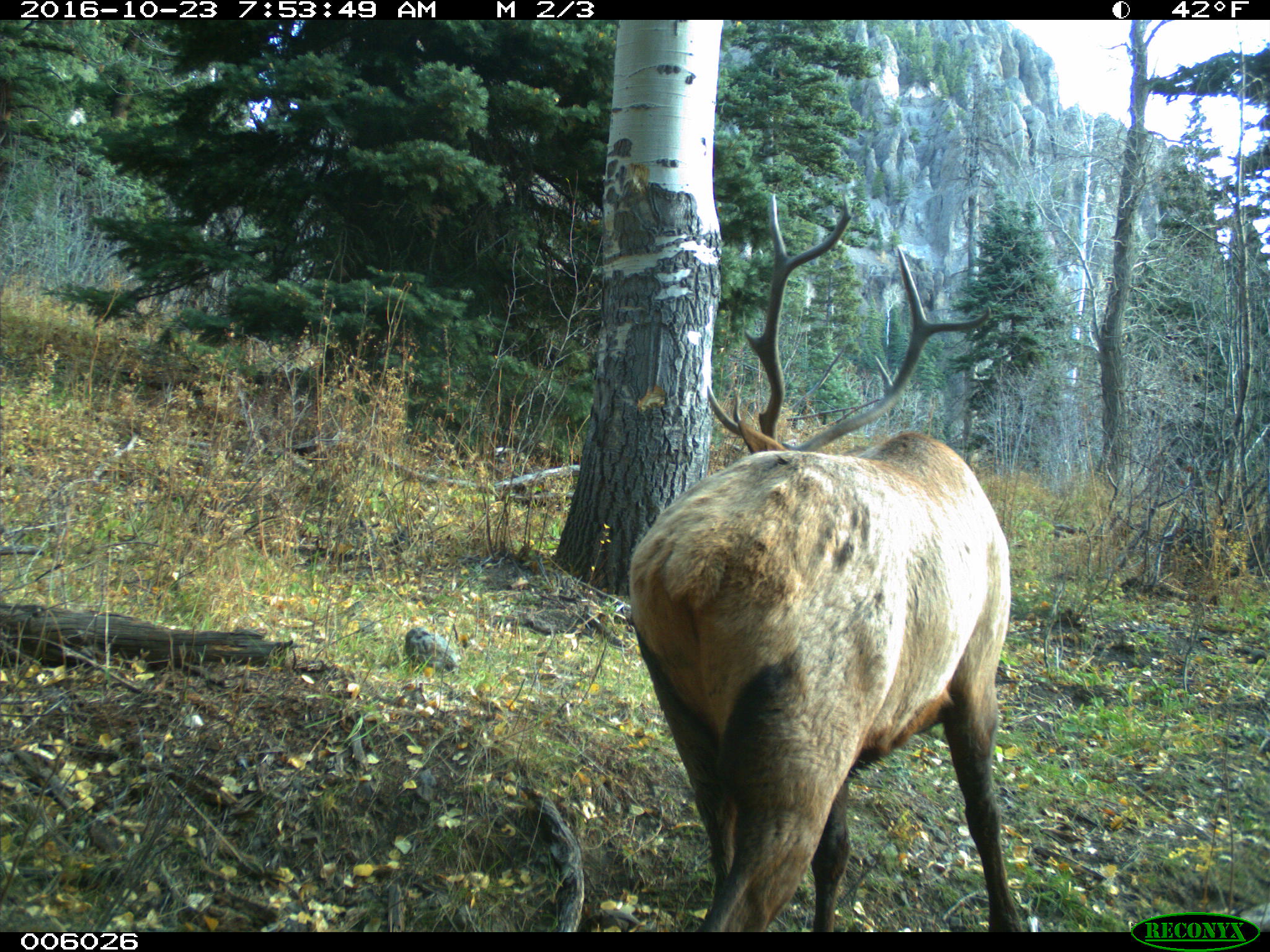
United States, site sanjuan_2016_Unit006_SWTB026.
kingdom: Animalia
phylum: Chordata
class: Mammalia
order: Artiodactyla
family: Cervidae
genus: Cervus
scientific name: Cervus elaphus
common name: red deer